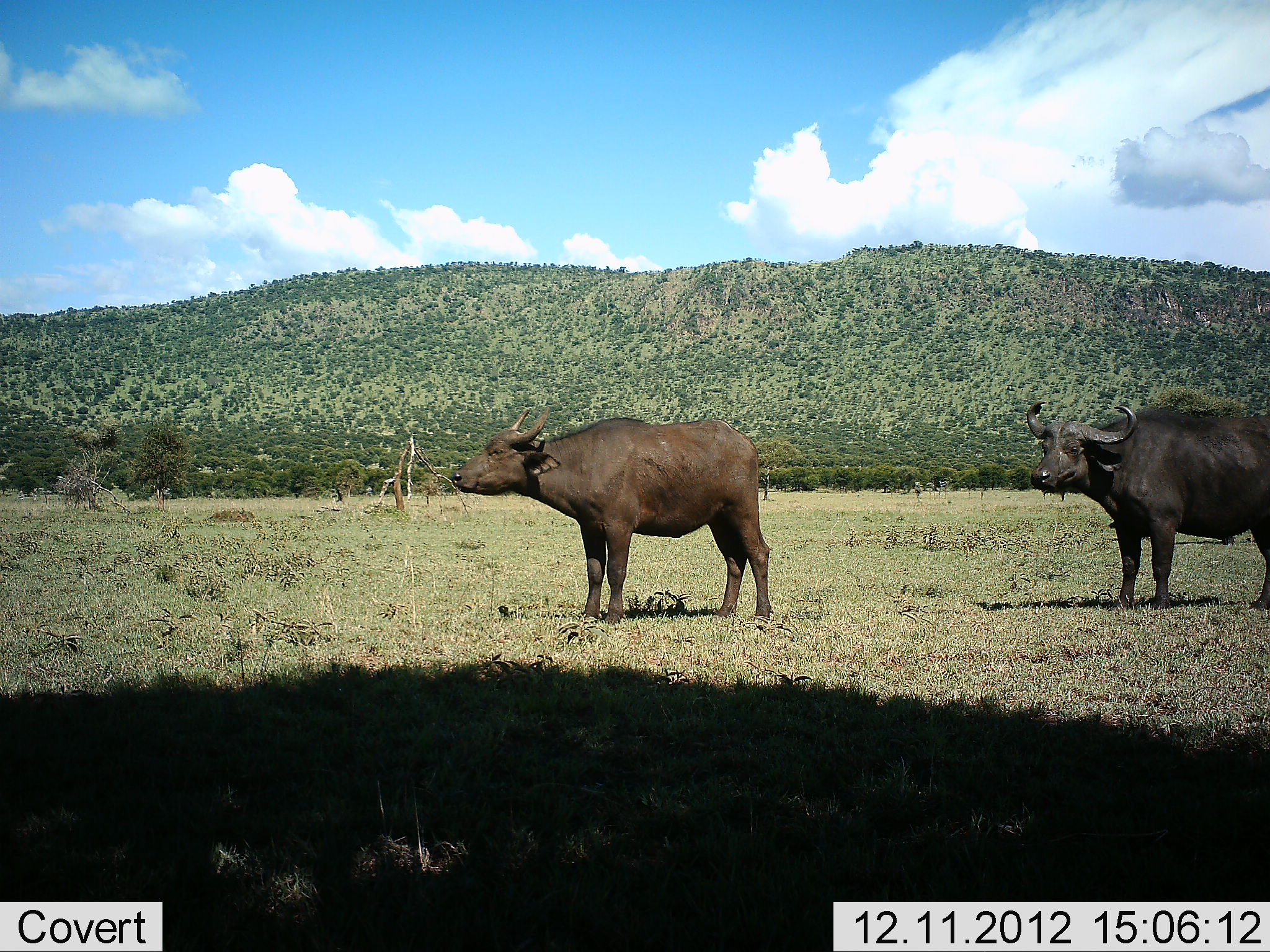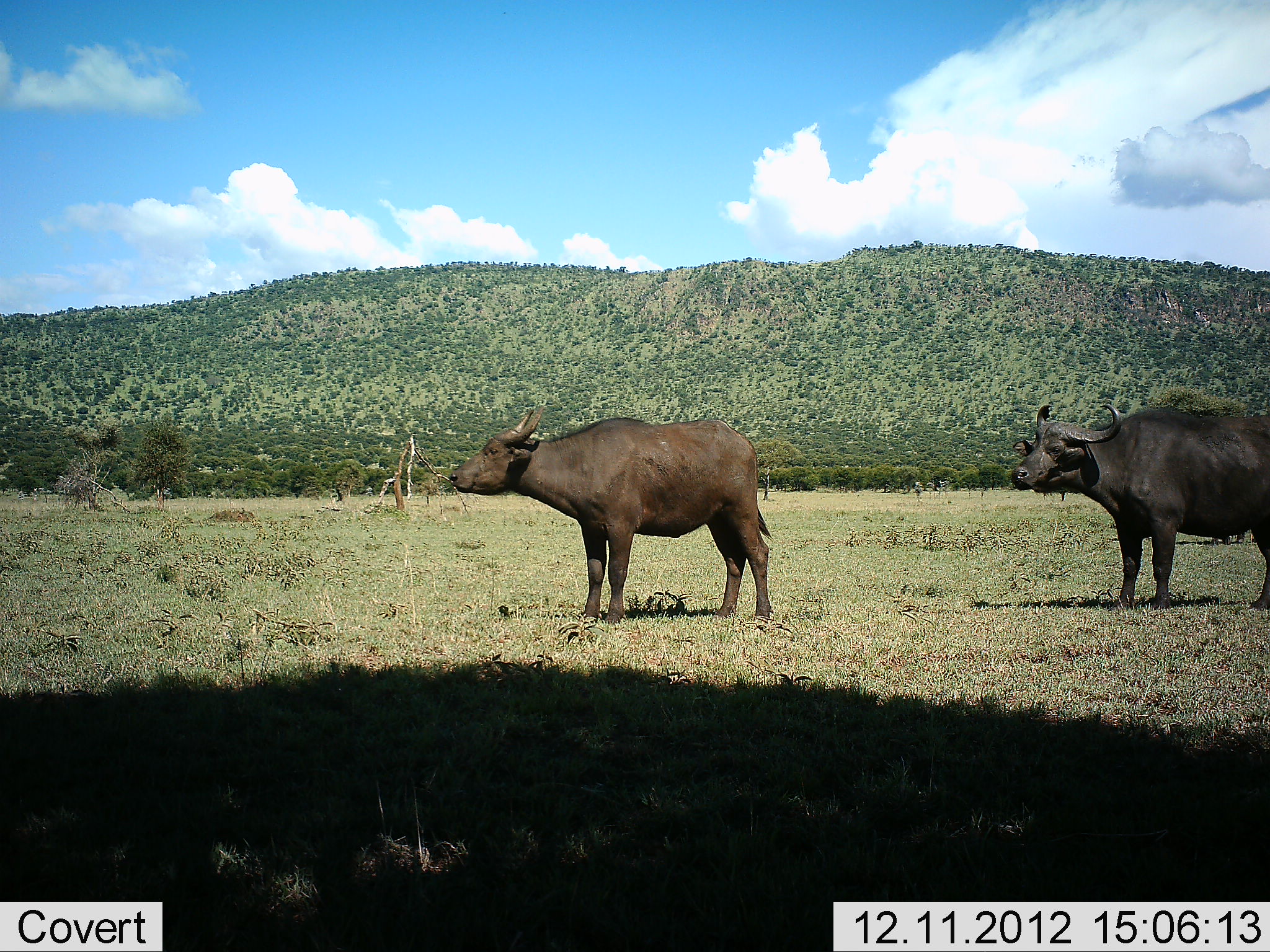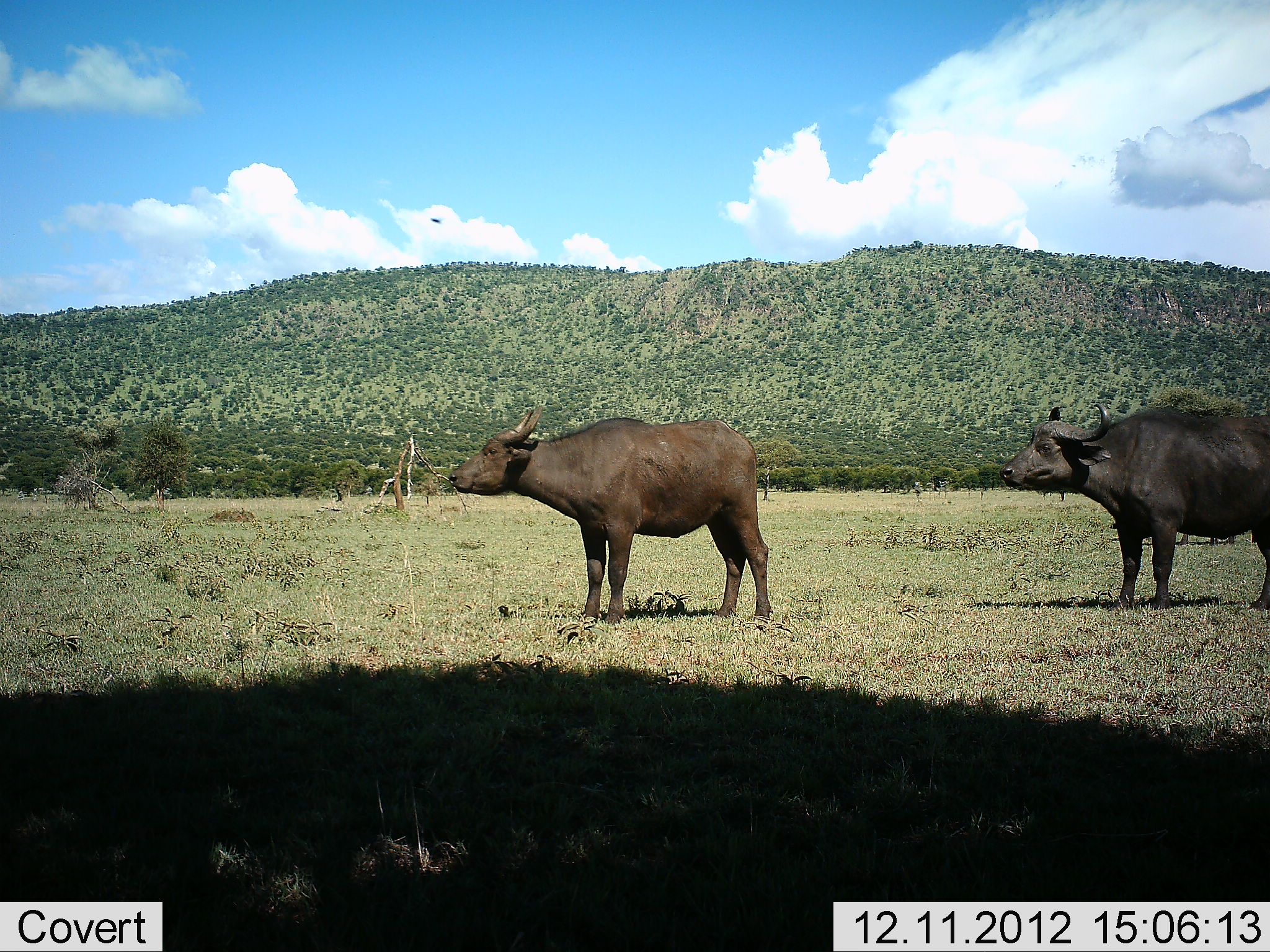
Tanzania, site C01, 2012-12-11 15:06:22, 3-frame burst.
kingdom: Animalia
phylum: Chordata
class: Mammalia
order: Artiodactyla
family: Bovidae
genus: Syncerus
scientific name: Syncerus caffer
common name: cape buffalo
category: buffalo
Buffalo (cape buffalo) (Syncerus caffer), count 2. Behavior (volunteer vote fractions): standing 100%, resting 0%, moving 0%, interacting 0%. Young present (vote fraction): 11%. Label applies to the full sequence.